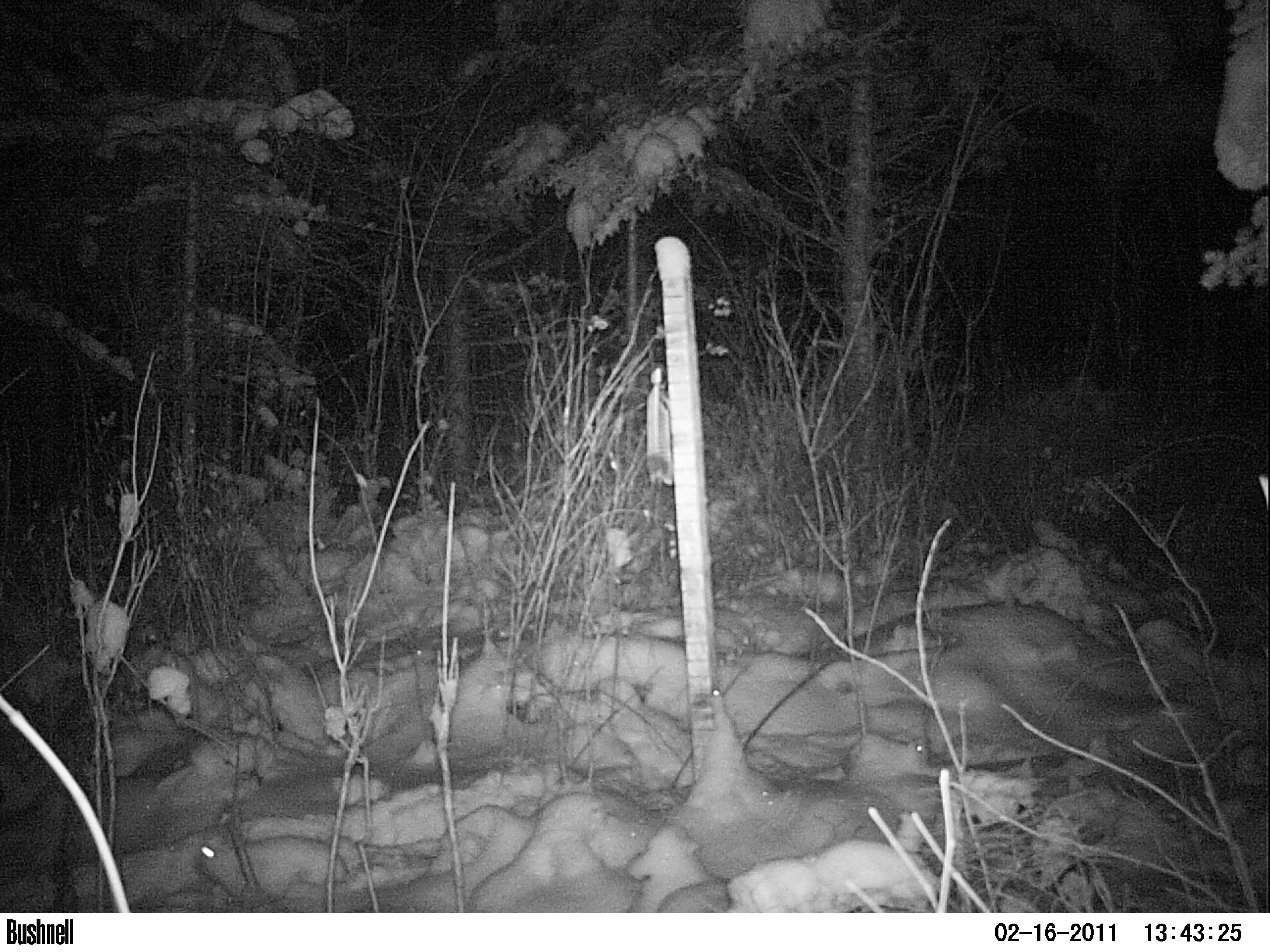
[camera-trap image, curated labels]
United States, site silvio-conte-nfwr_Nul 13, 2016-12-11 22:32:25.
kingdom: Animalia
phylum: Chordata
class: Mammalia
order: Lagomorpha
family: Leporidae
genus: Lepus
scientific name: Lepus americanus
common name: snowshoe hare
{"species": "snowshoe hare (Lepus americanus)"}